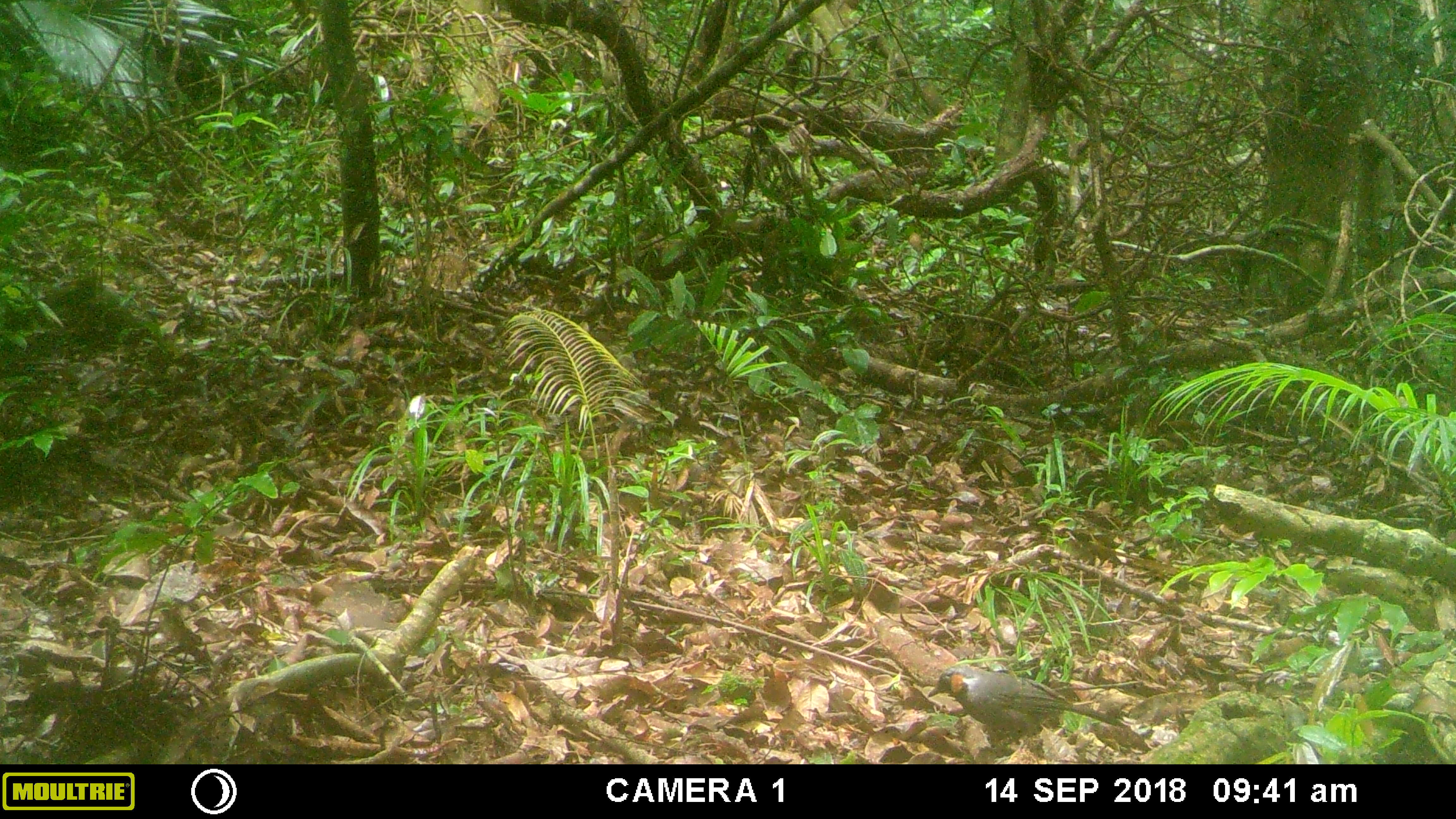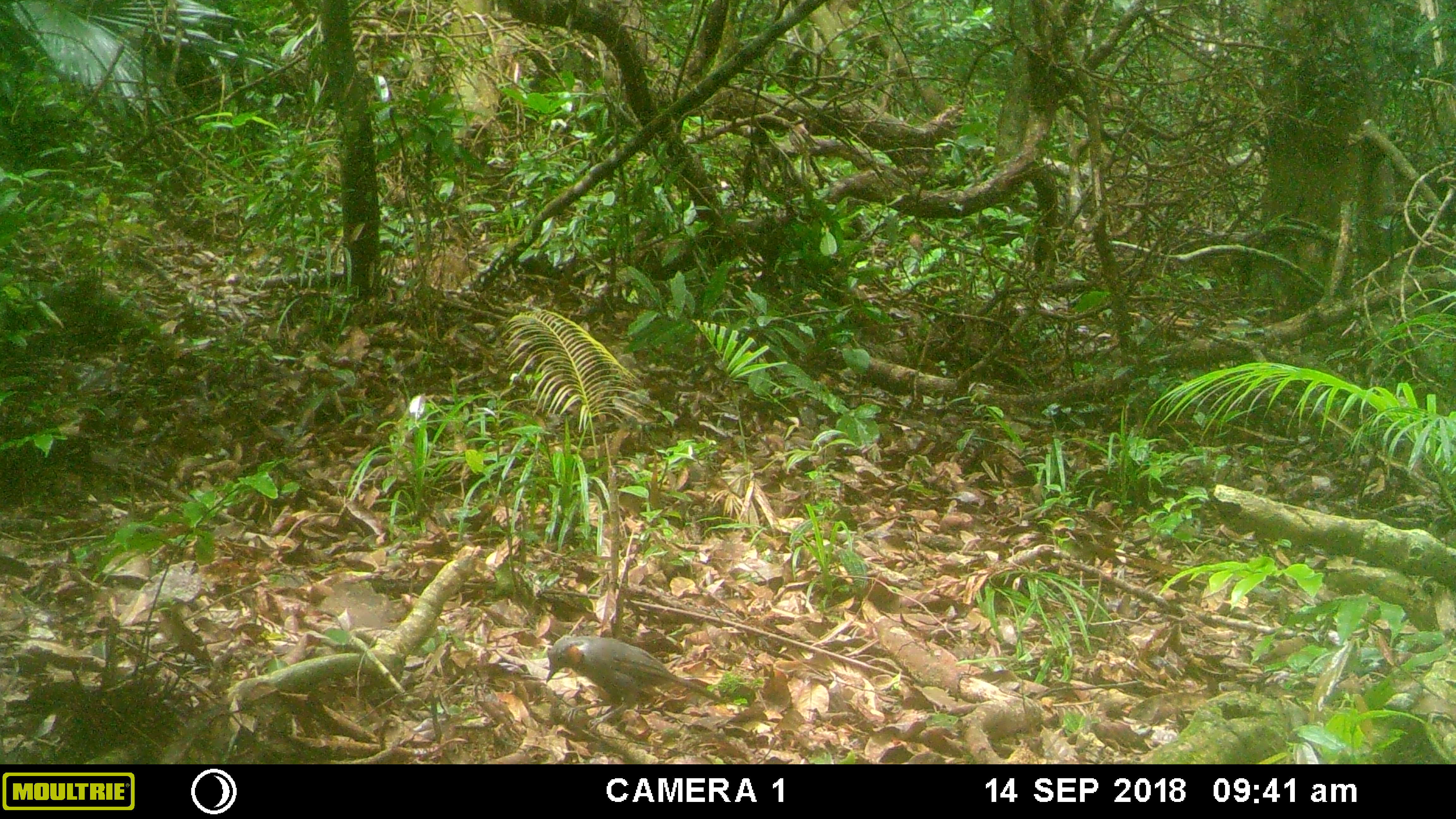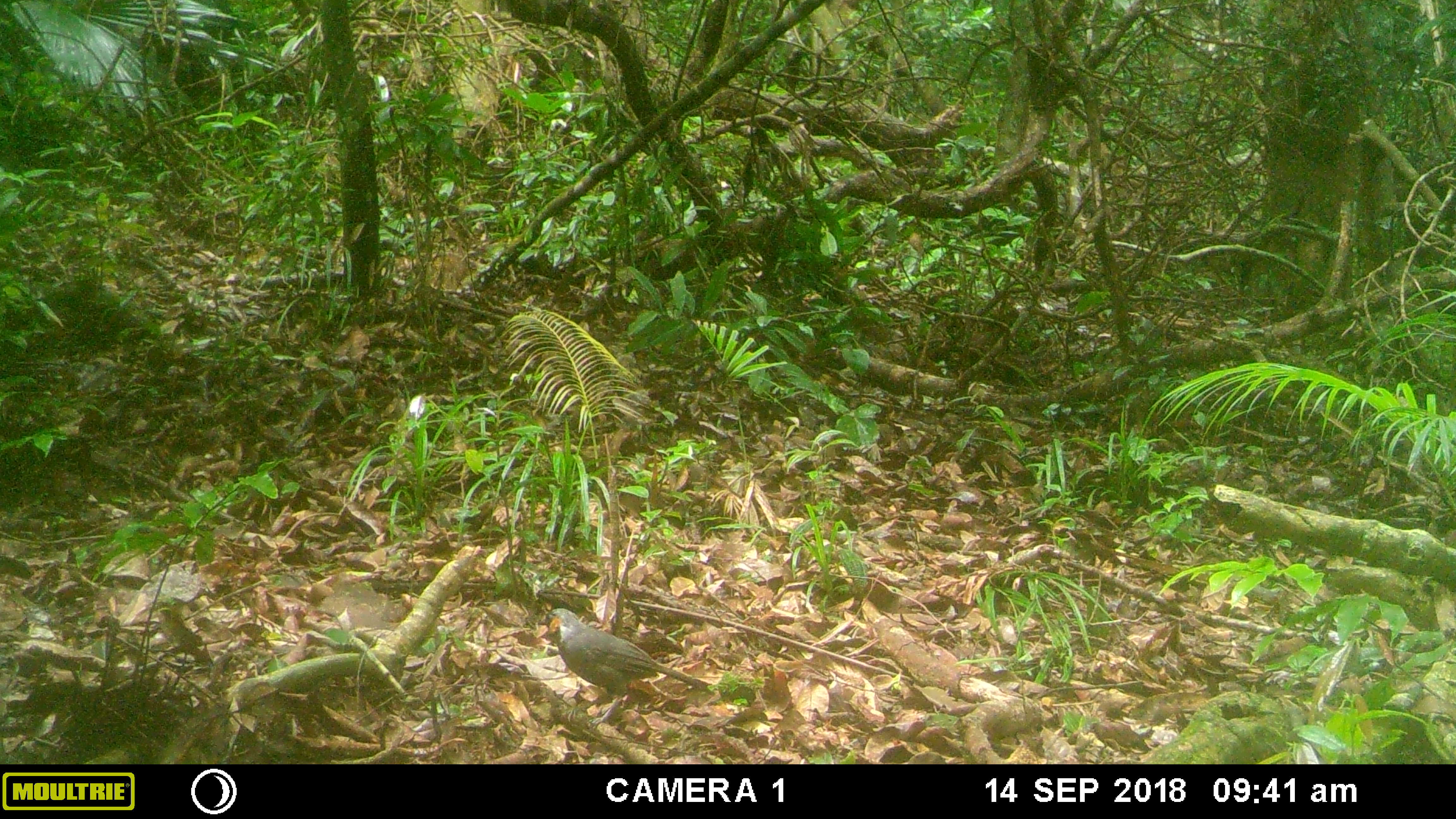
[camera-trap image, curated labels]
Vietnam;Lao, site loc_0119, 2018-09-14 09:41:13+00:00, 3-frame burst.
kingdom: Animalia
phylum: Chordata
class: Aves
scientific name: Aves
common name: bird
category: unidentified bird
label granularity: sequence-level